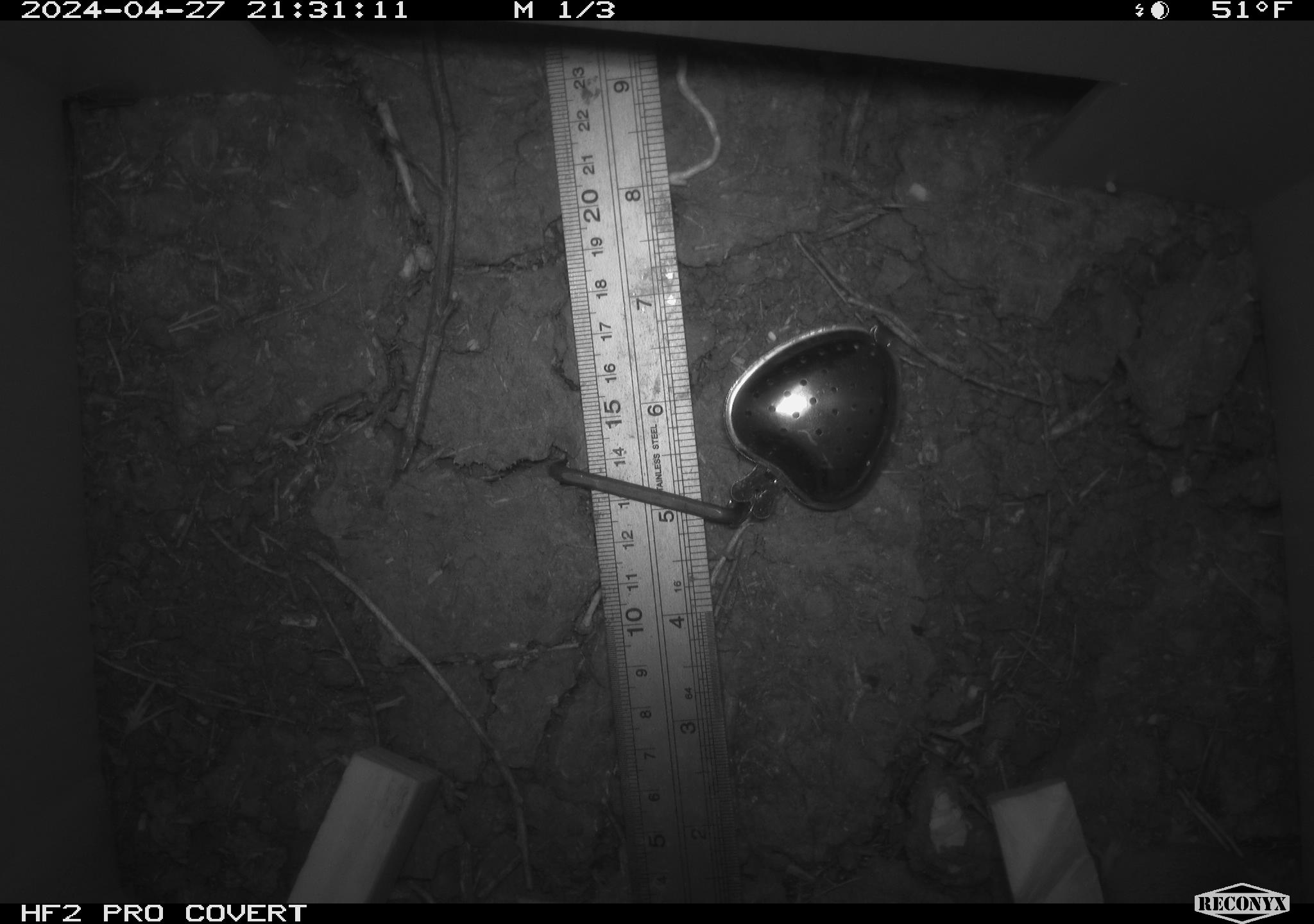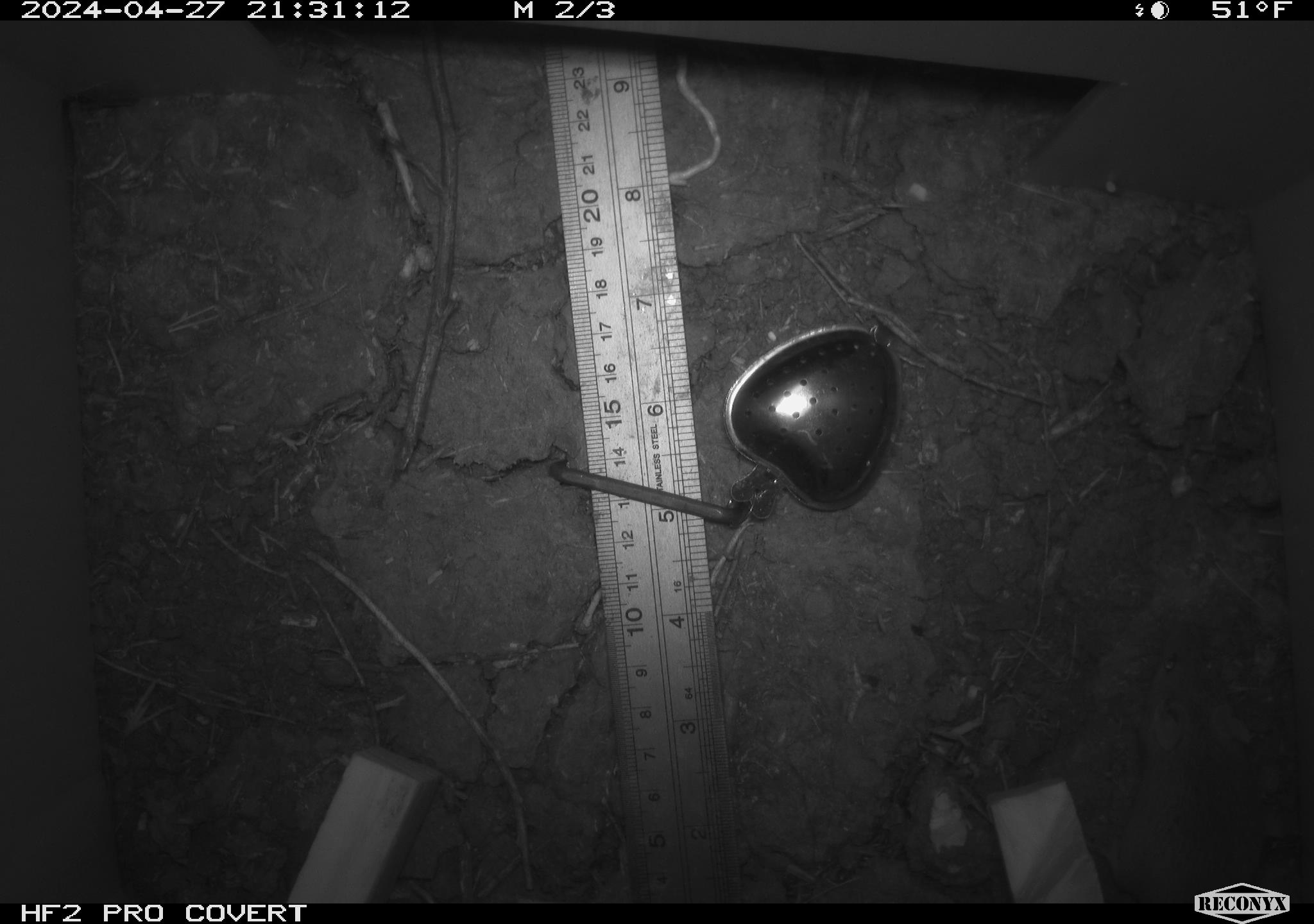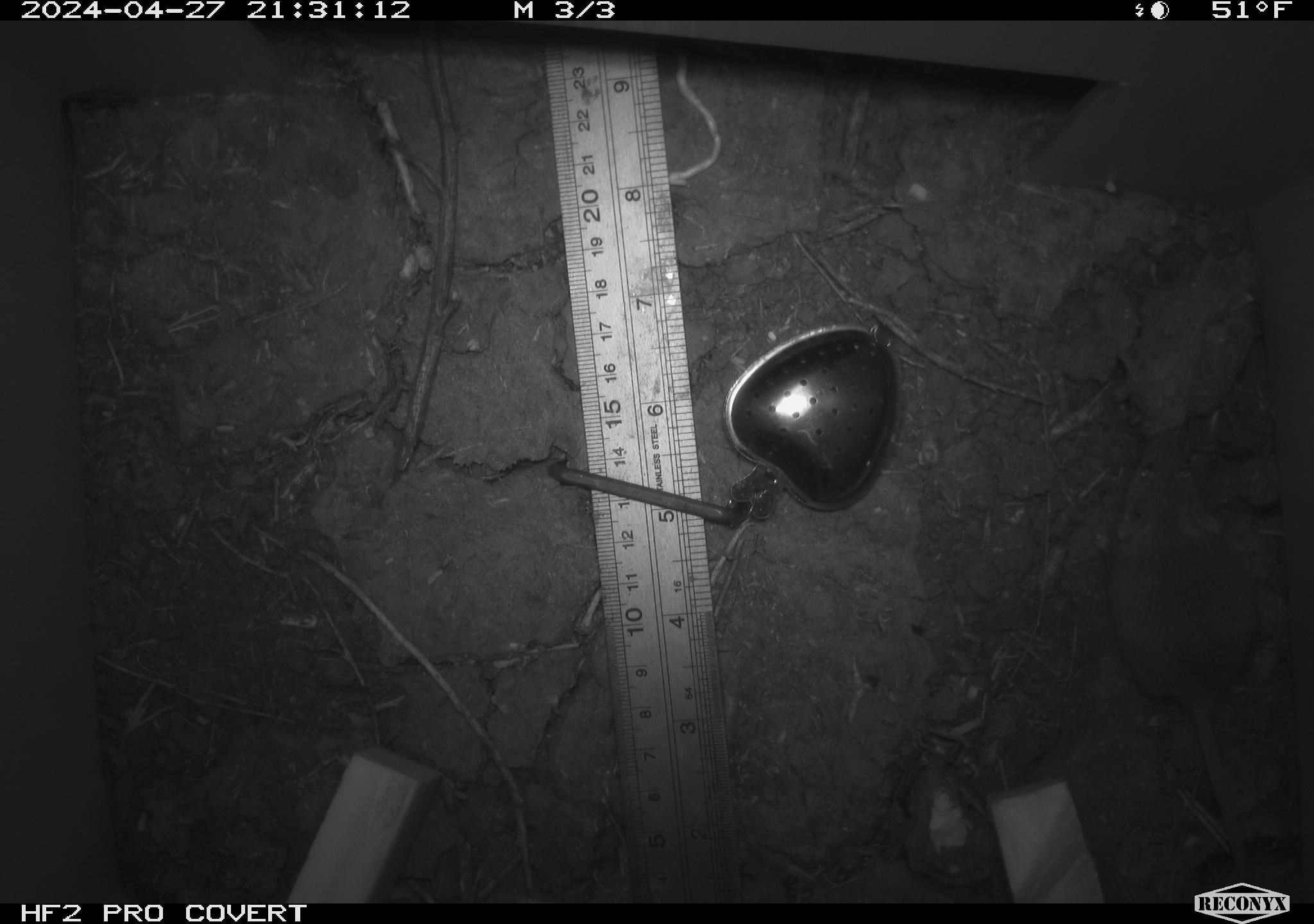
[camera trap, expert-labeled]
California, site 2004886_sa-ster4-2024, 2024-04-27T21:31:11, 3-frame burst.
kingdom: Animalia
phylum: Chordata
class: Mammalia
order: Rodentia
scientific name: Rodentia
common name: mouse species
Mouse species (Rodentia).